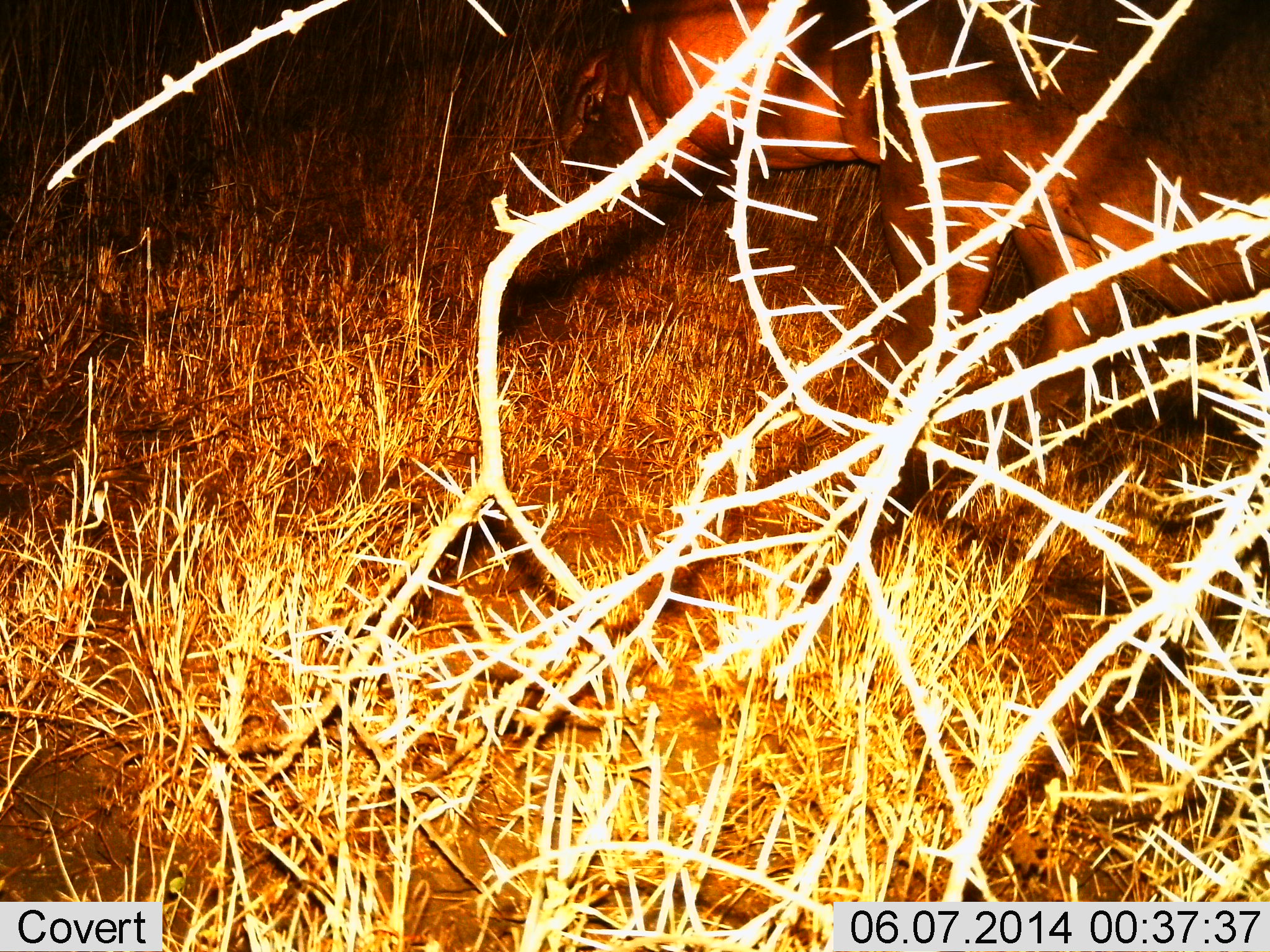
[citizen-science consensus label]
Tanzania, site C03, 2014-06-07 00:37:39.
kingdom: Animalia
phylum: Chordata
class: Mammalia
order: Artiodactyla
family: Hippopotamidae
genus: Hippopotamus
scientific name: Hippopotamus amphibius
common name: hippopotamus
Hippopotamus (Hippopotamus amphibius), count 1. Behavior (volunteer vote fractions): standing 70%, resting 0%, moving 30%, interacting 0%. Young present (vote fraction): 0%. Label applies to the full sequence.